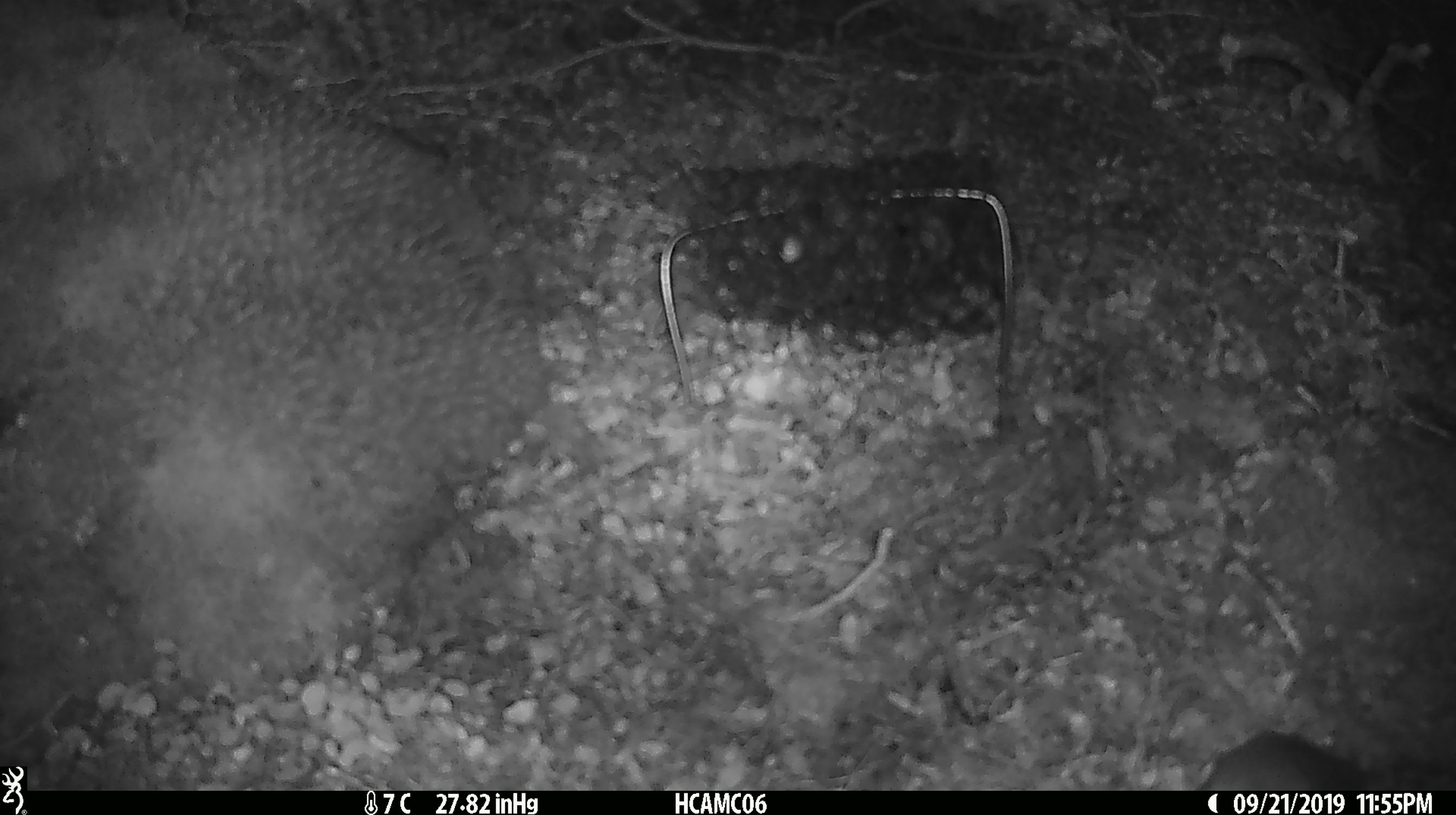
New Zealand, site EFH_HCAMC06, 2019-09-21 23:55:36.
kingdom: Animalia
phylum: Chordata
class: Mammalia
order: Rodentia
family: Muridae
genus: Mus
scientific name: Mus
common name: mouse